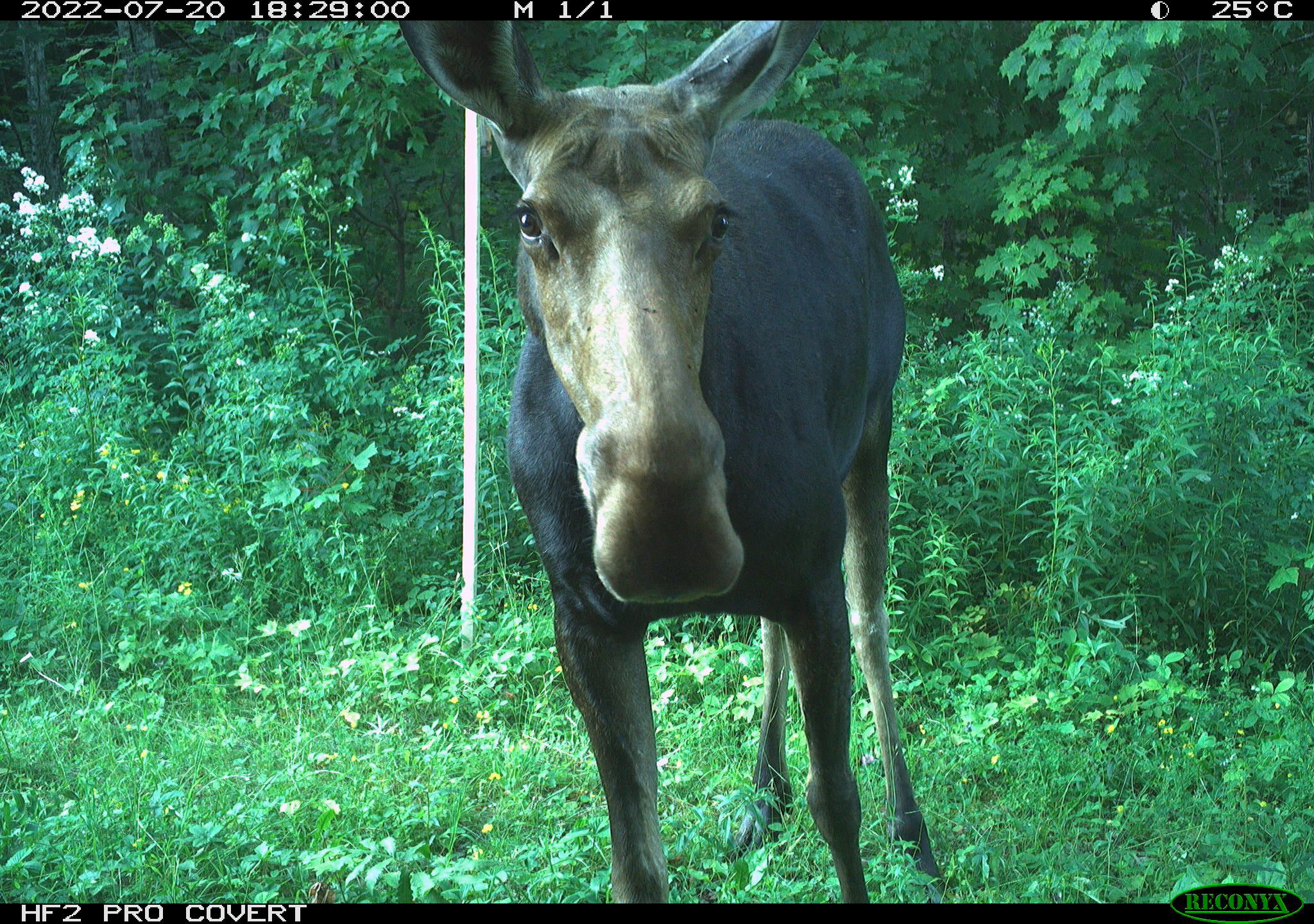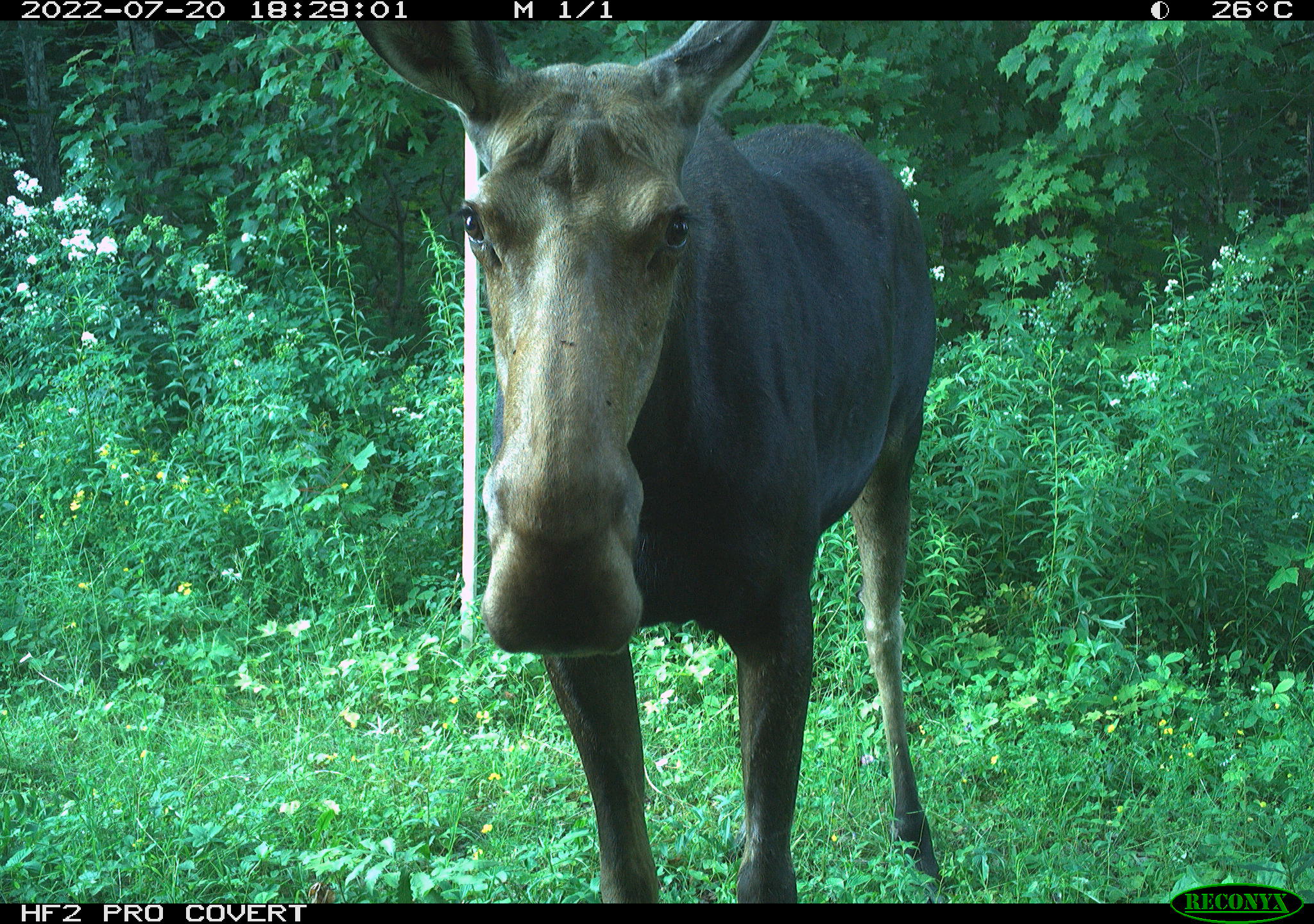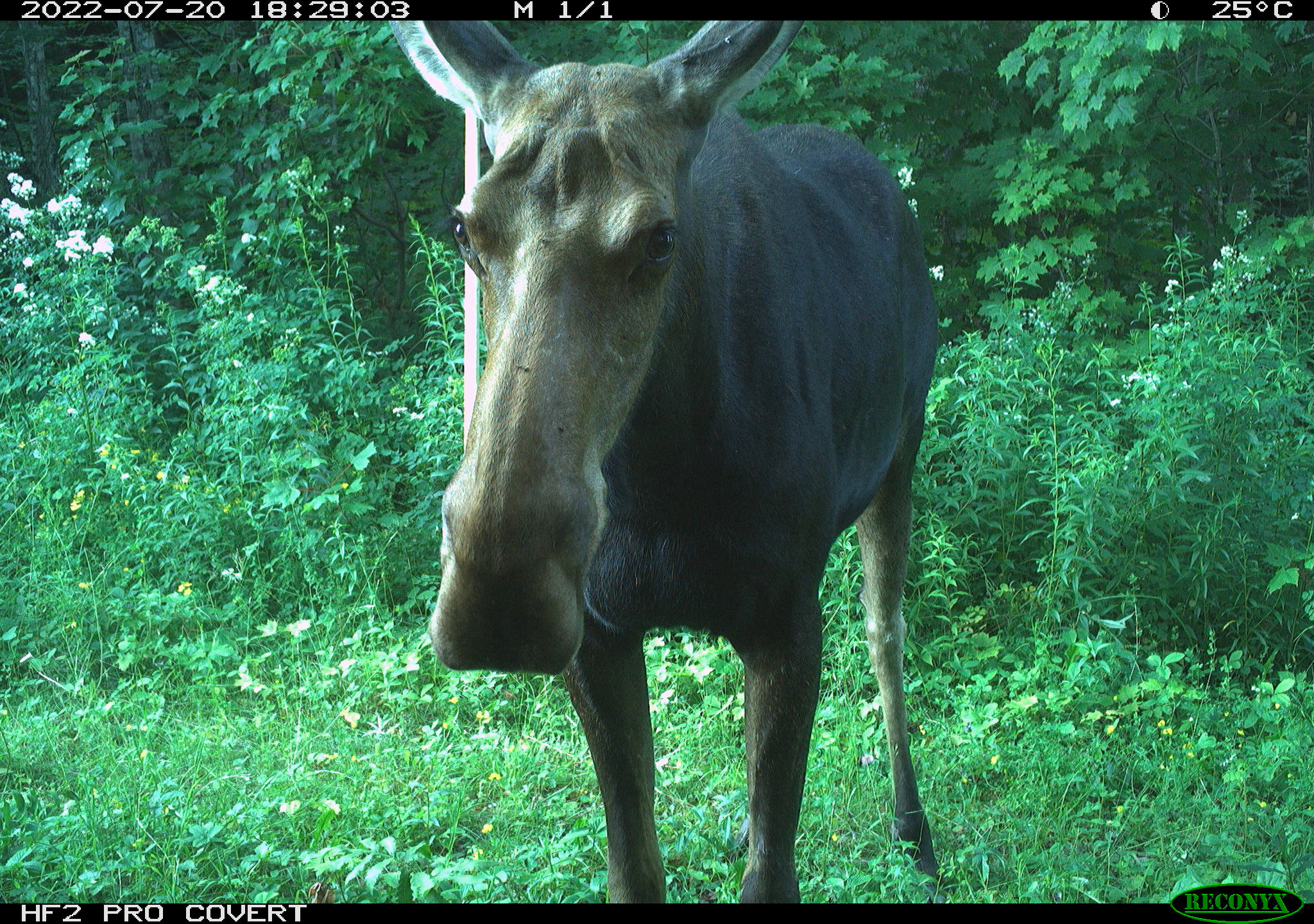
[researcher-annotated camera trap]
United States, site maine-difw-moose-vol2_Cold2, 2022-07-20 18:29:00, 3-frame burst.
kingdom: Animalia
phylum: Chordata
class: Mammalia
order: Artiodactyla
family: Cervidae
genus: Alces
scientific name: Alces alces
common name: moose